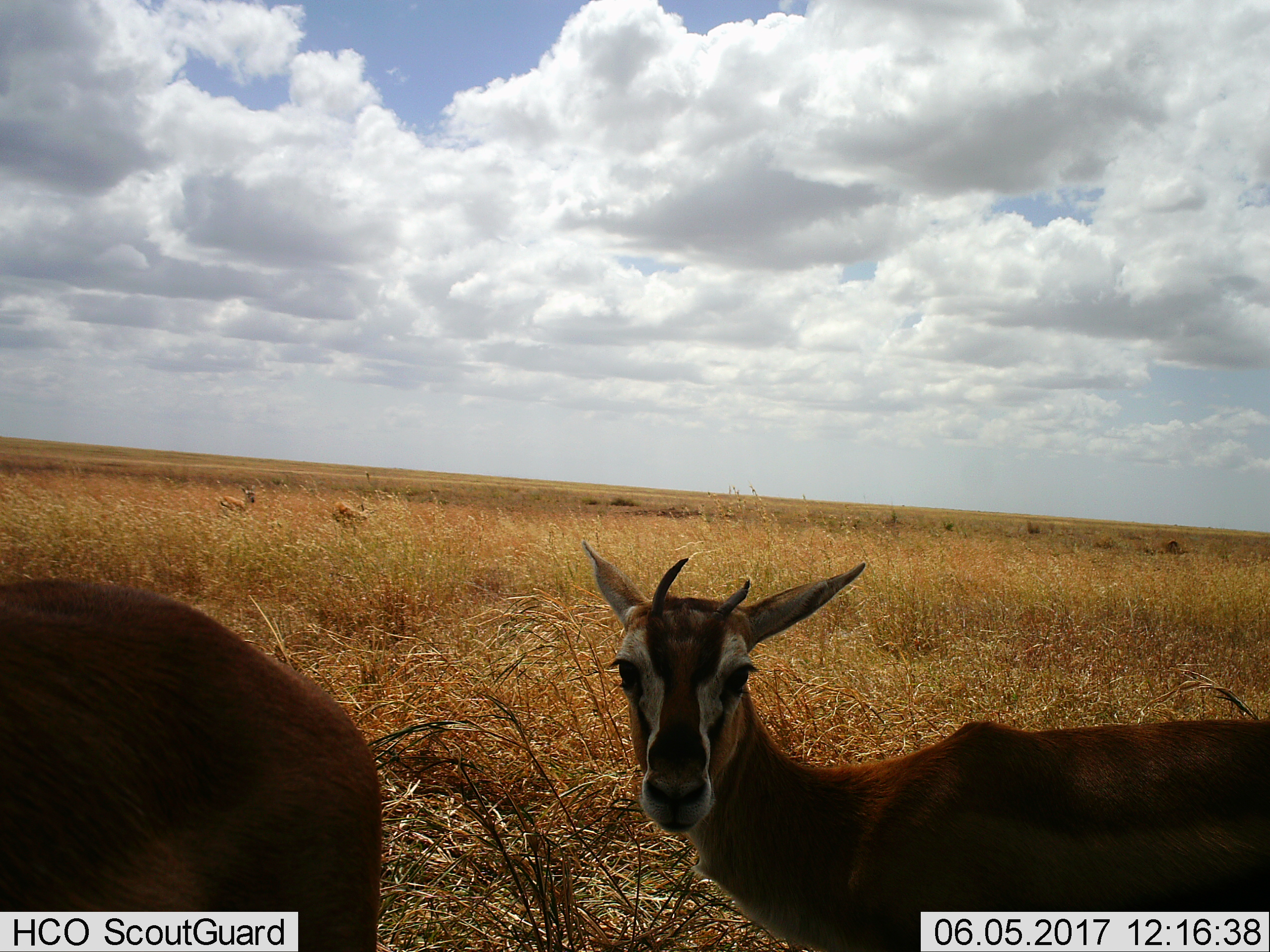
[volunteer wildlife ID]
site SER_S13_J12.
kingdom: Animalia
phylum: Chordata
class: Mammalia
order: Artiodactyla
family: Bovidae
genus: Eudorcas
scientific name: Eudorcas thomsonii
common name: thomson's gazelle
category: gazellethomsons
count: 2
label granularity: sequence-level